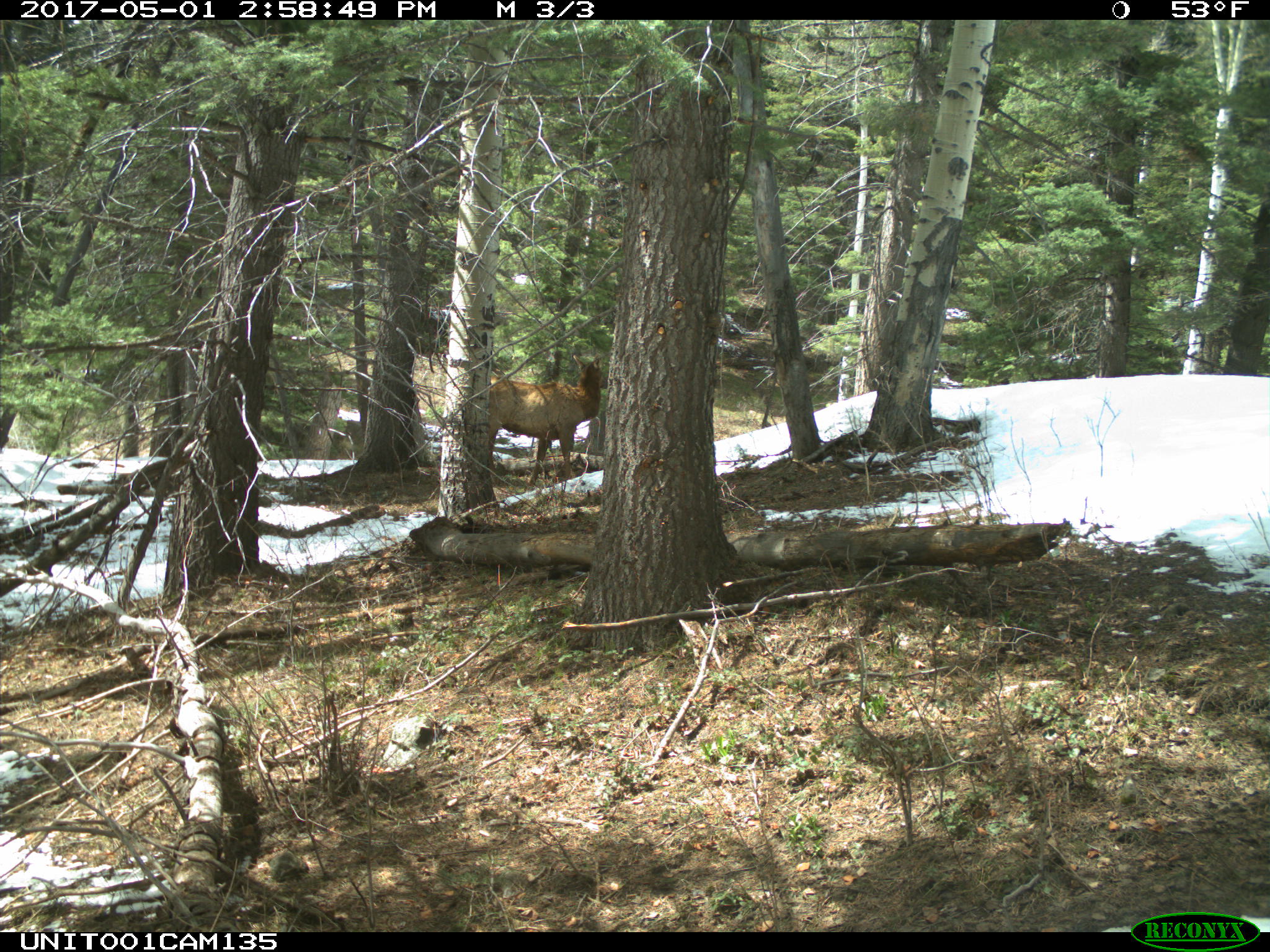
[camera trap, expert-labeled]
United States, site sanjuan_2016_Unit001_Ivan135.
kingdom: Animalia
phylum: Chordata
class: Mammalia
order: Artiodactyla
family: Cervidae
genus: Cervus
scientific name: Cervus elaphus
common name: red deer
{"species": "Cervus elaphus (red deer)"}